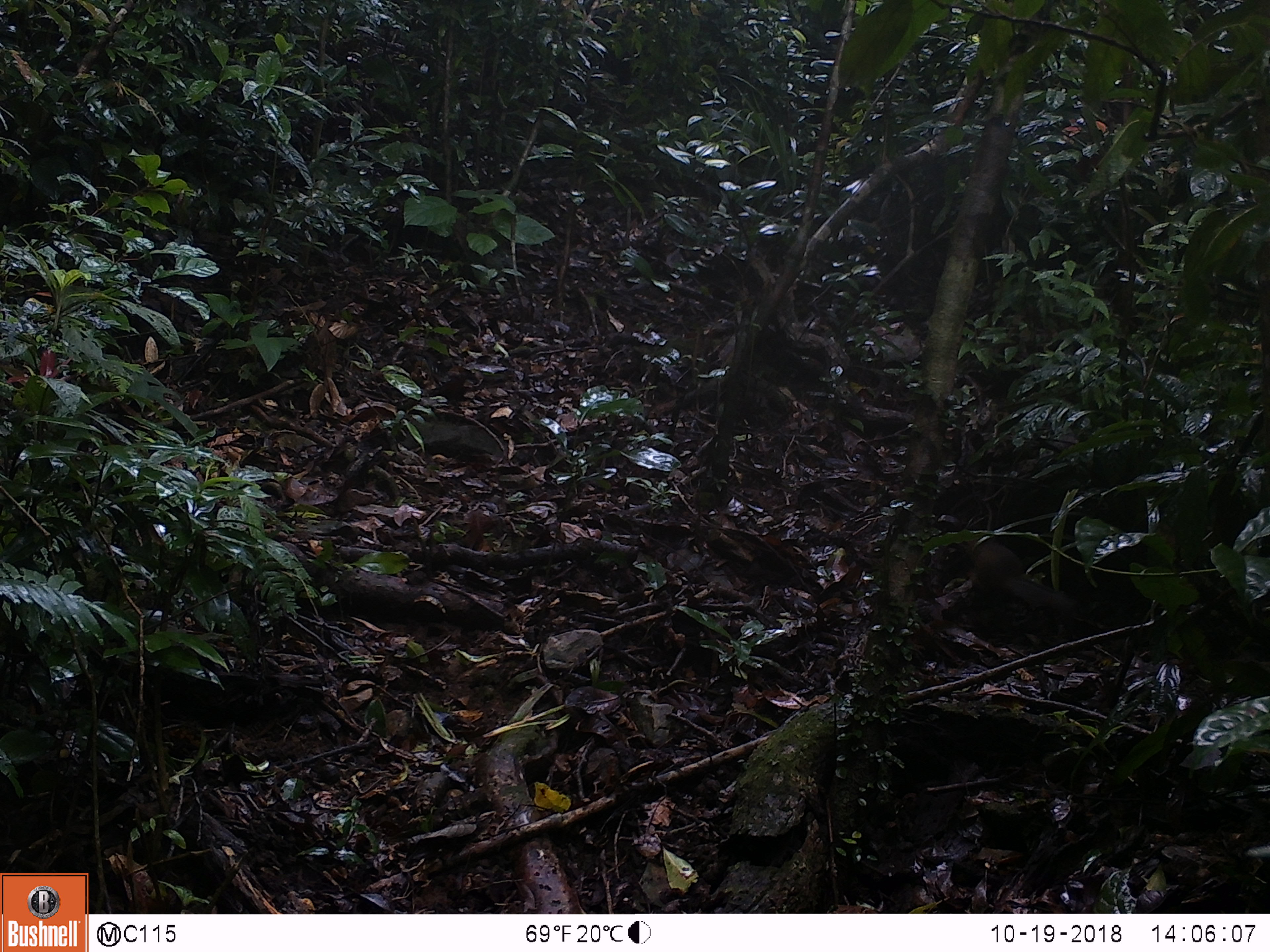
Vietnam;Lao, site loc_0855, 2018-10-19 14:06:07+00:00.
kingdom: Animalia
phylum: Chordata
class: Mammalia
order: Rodentia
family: Sciuridae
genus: Dremomys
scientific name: Dremomys rufigenis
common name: red-cheeked squirrel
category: red cheeked squirrel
Red cheeked squirrel (red-cheeked squirrel) (Dremomys rufigenis). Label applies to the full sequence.